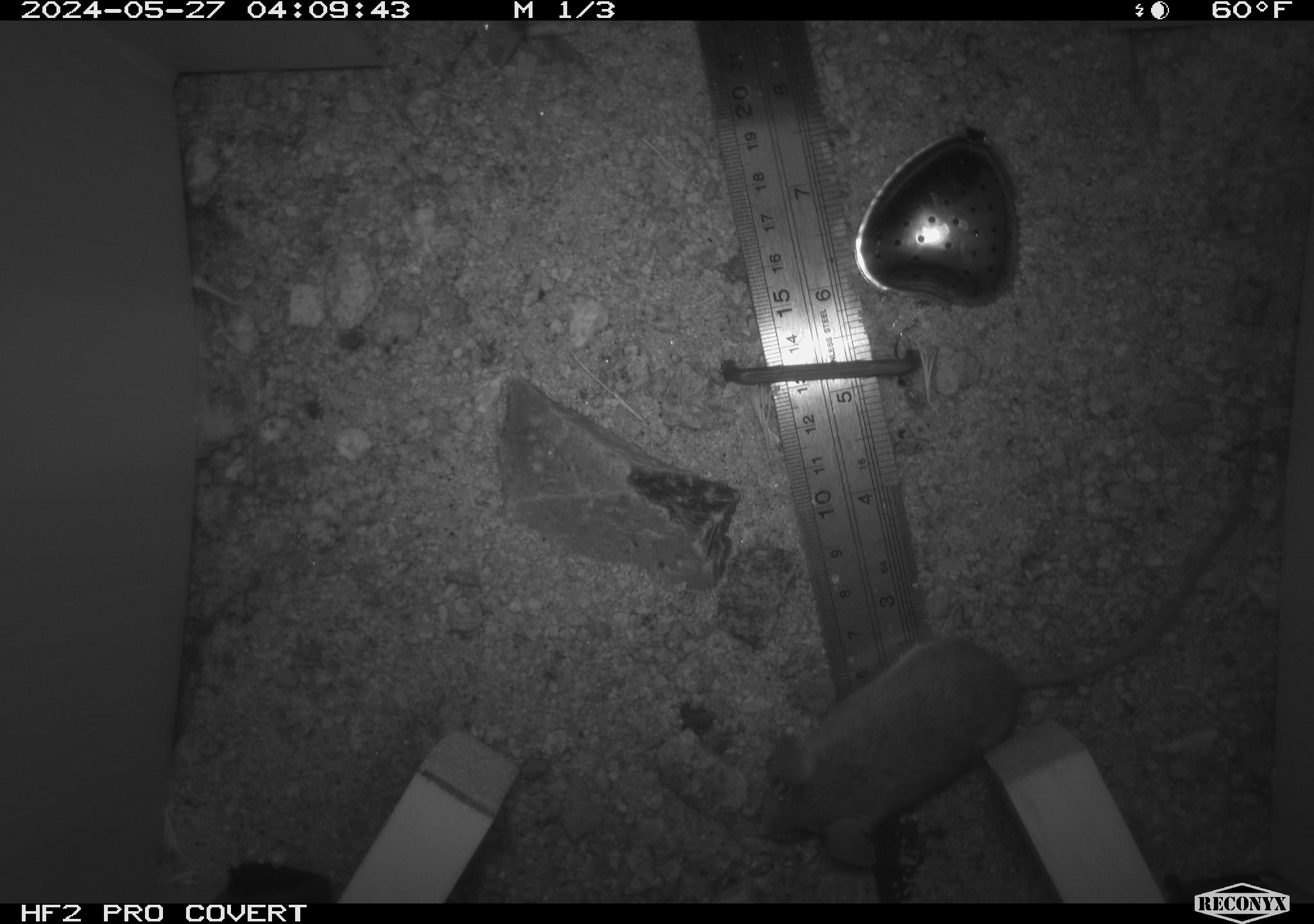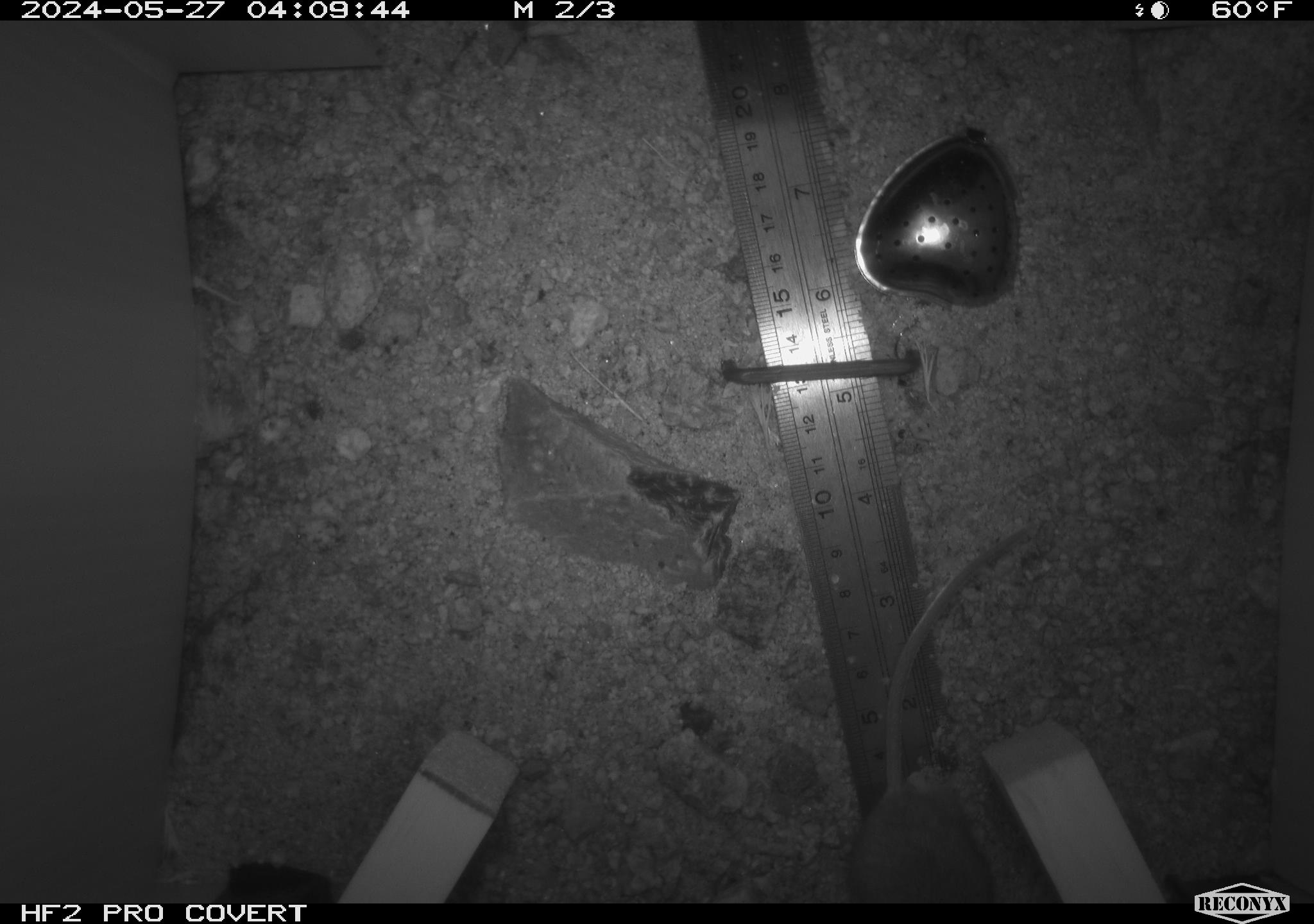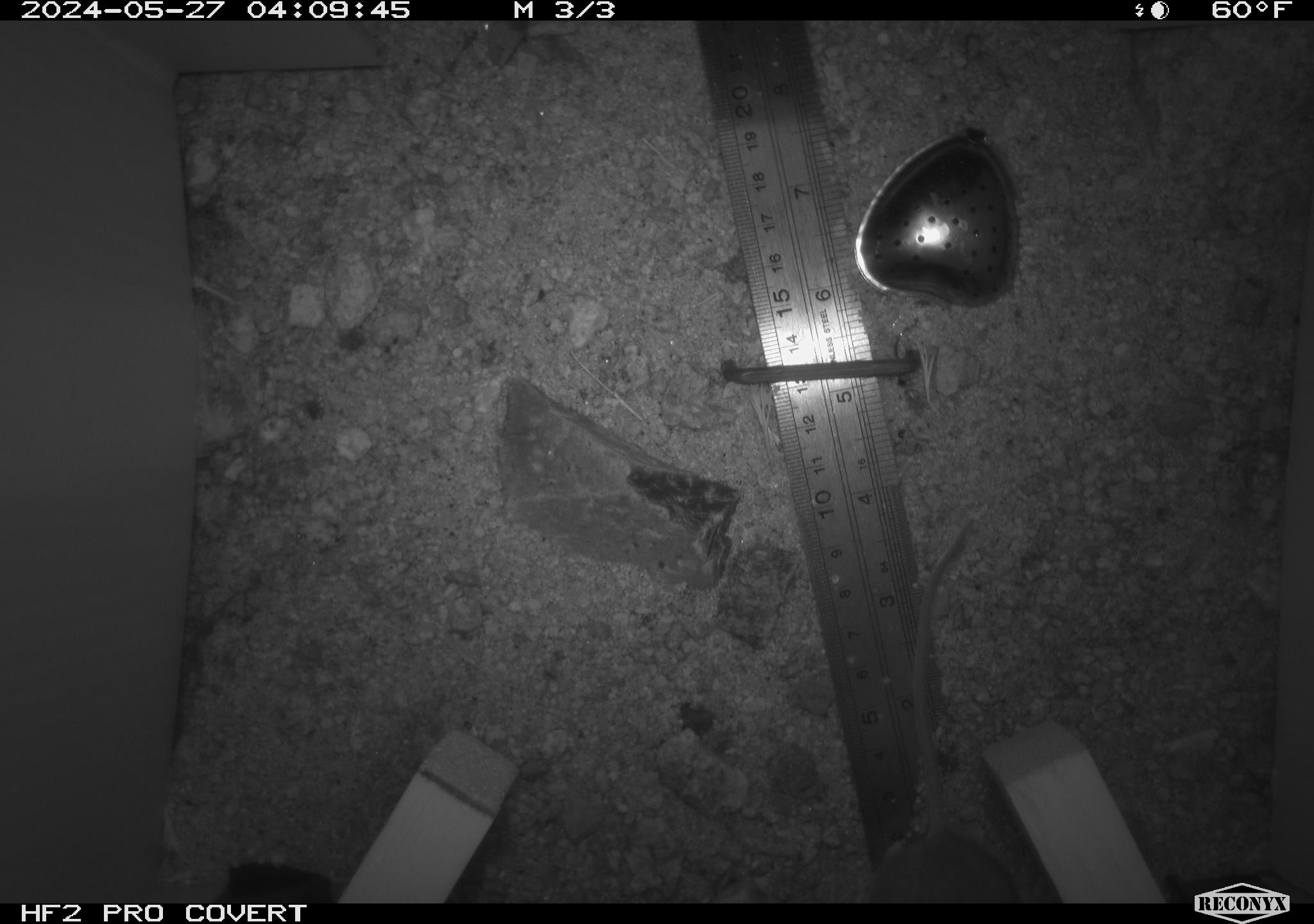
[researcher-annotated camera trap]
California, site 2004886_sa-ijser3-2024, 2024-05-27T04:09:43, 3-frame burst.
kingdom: Animalia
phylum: Chordata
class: Mammalia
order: Rodentia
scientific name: Rodentia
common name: mouse species